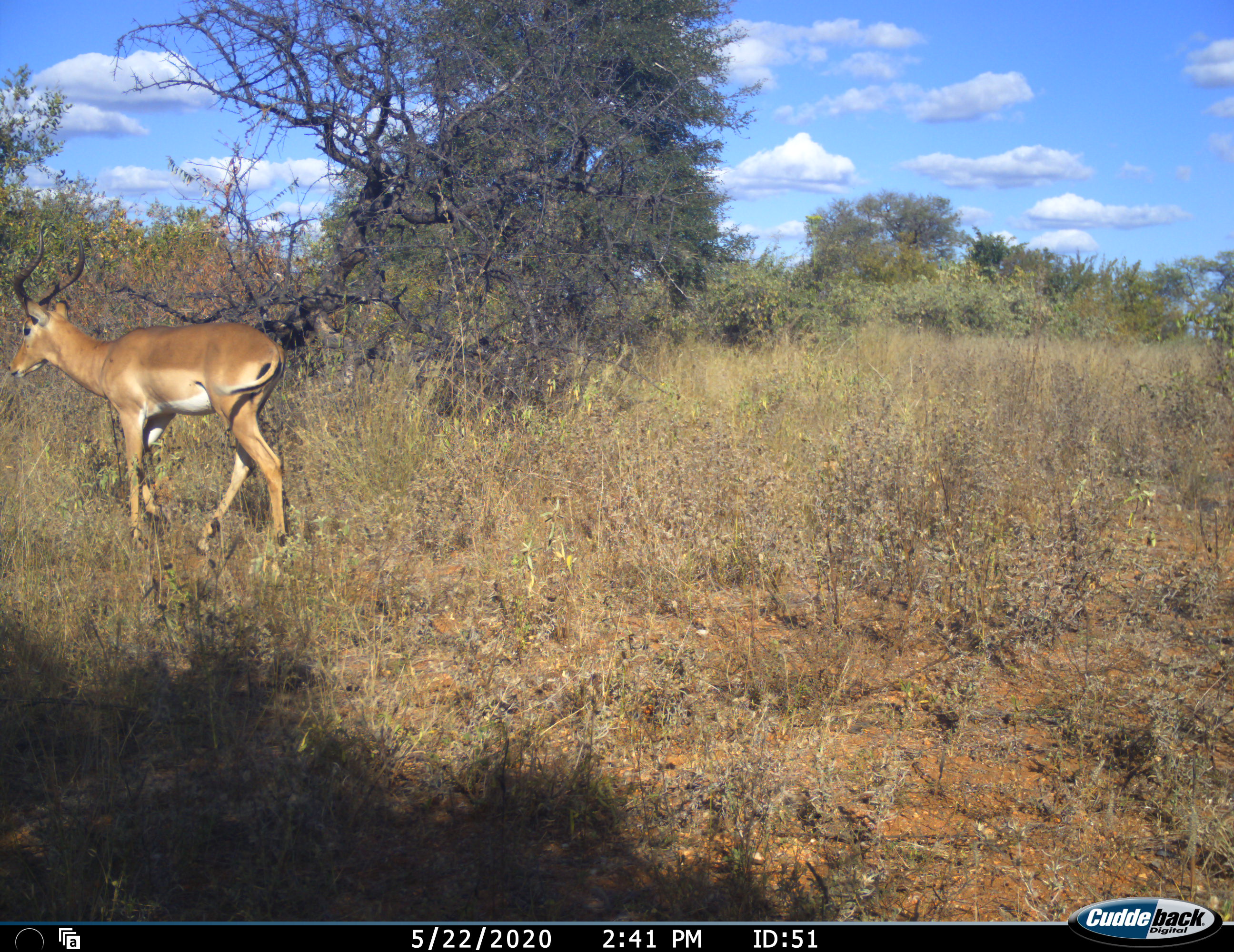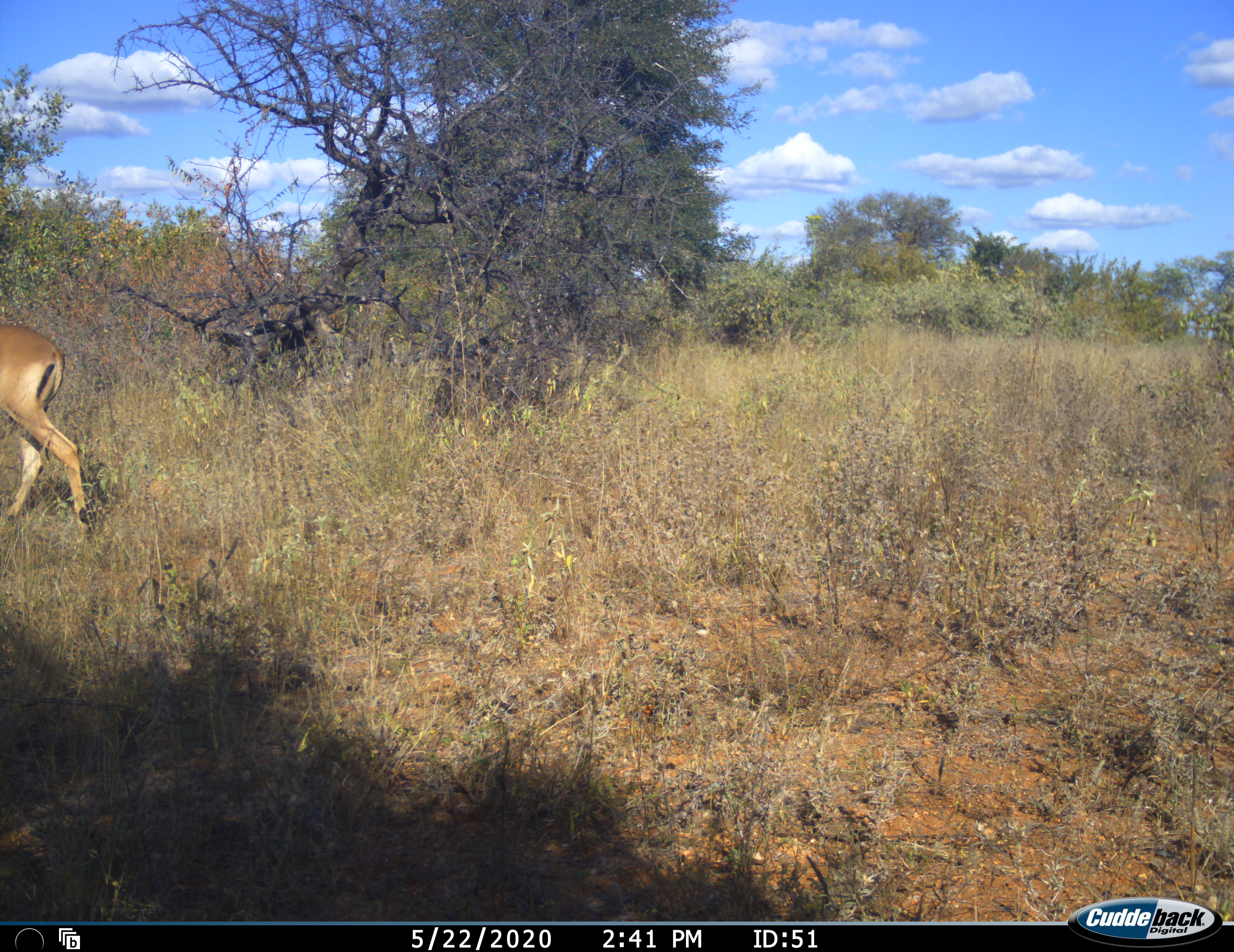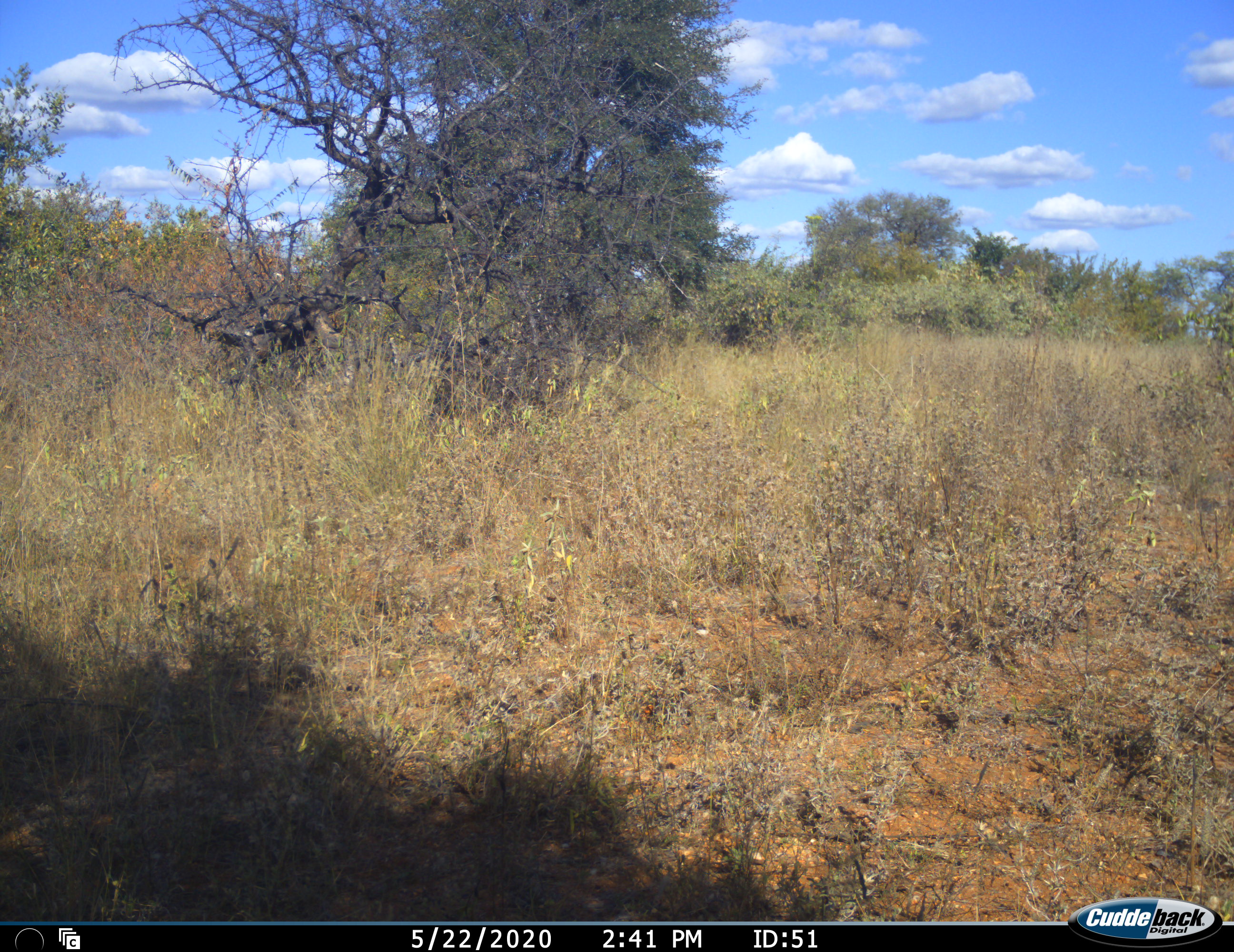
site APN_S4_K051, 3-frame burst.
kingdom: Animalia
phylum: Chordata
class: Mammalia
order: Artiodactyla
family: Bovidae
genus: Aepyceros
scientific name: Aepyceros melampus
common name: impala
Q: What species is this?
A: Impala (Aepyceros melampus).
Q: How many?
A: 1.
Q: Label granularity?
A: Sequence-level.